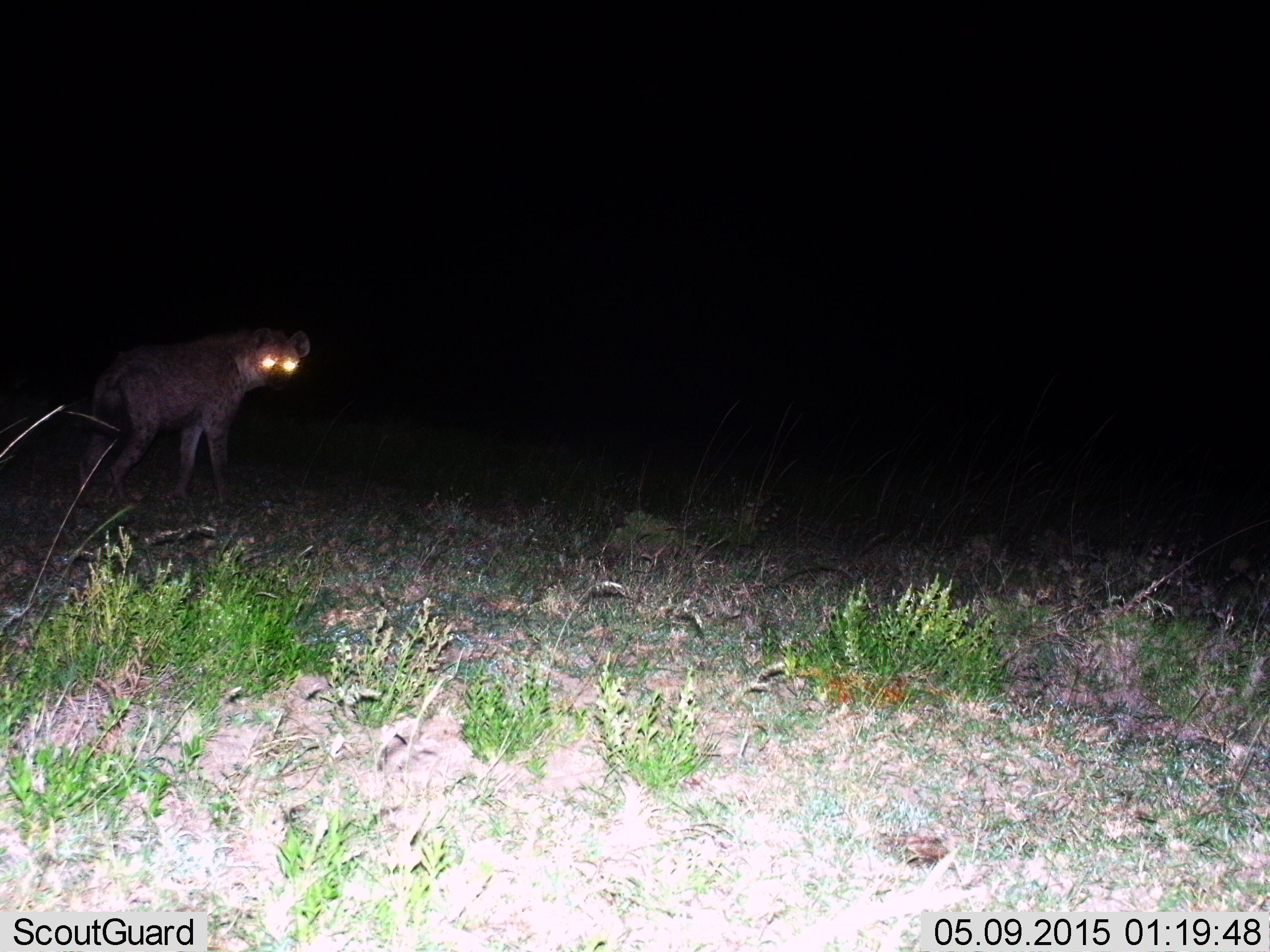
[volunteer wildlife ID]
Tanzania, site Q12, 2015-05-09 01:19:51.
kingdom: Animalia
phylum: Chordata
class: Mammalia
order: Carnivora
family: Hyaenidae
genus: Crocuta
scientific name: Crocuta crocuta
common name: spotted hyena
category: hyenaspotted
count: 1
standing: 100%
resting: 0%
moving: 0%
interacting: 0%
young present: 0%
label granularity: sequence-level